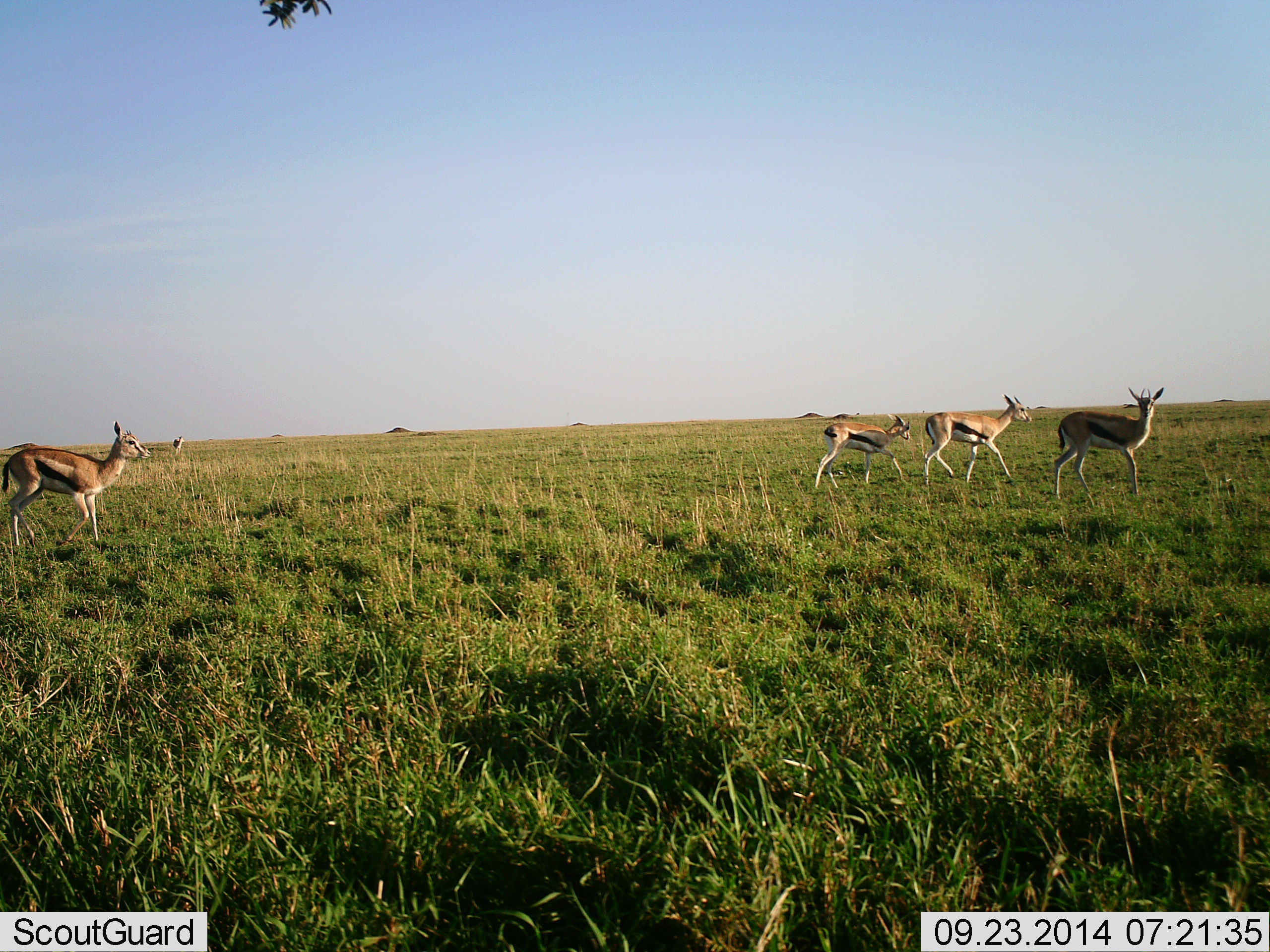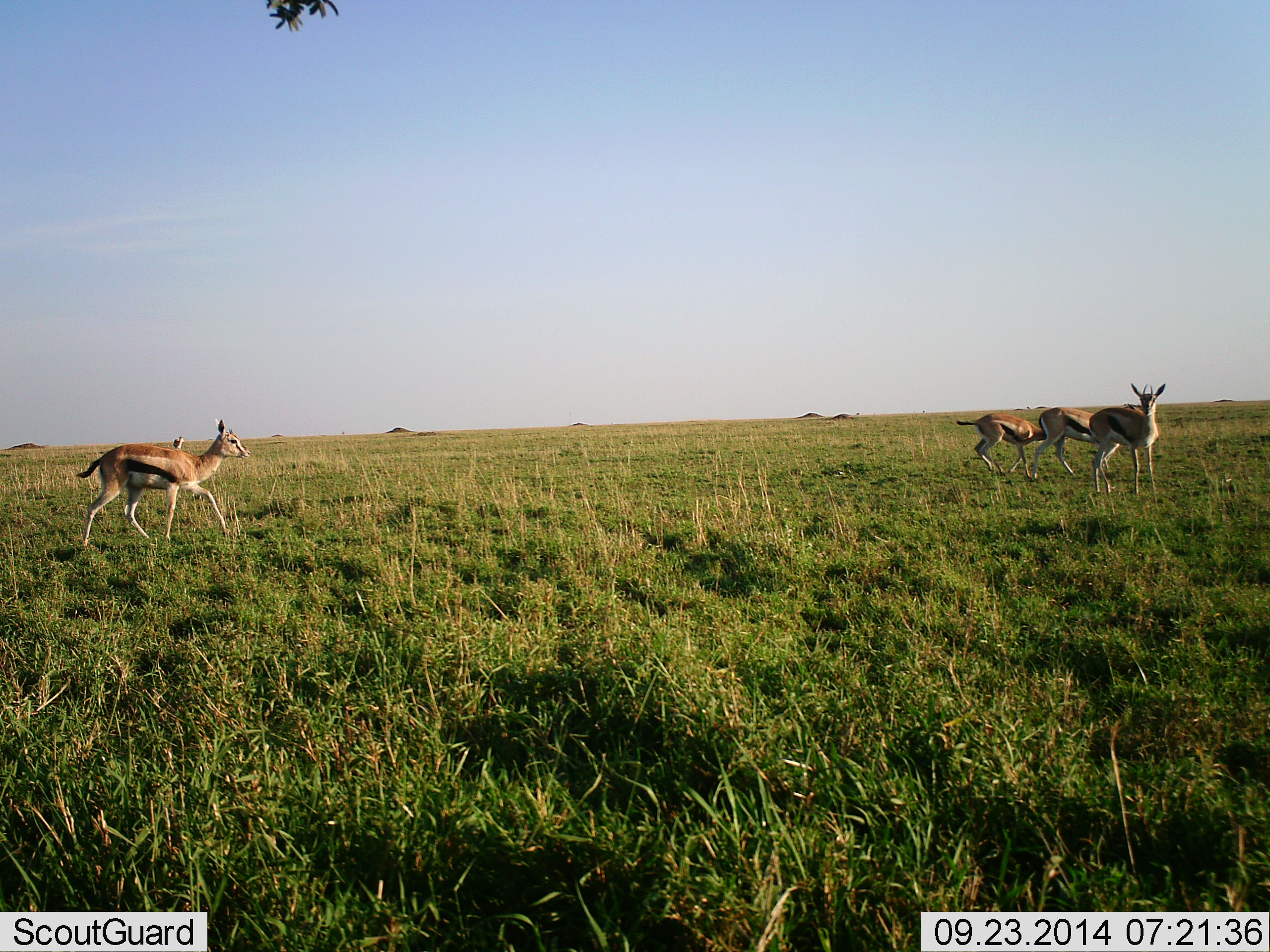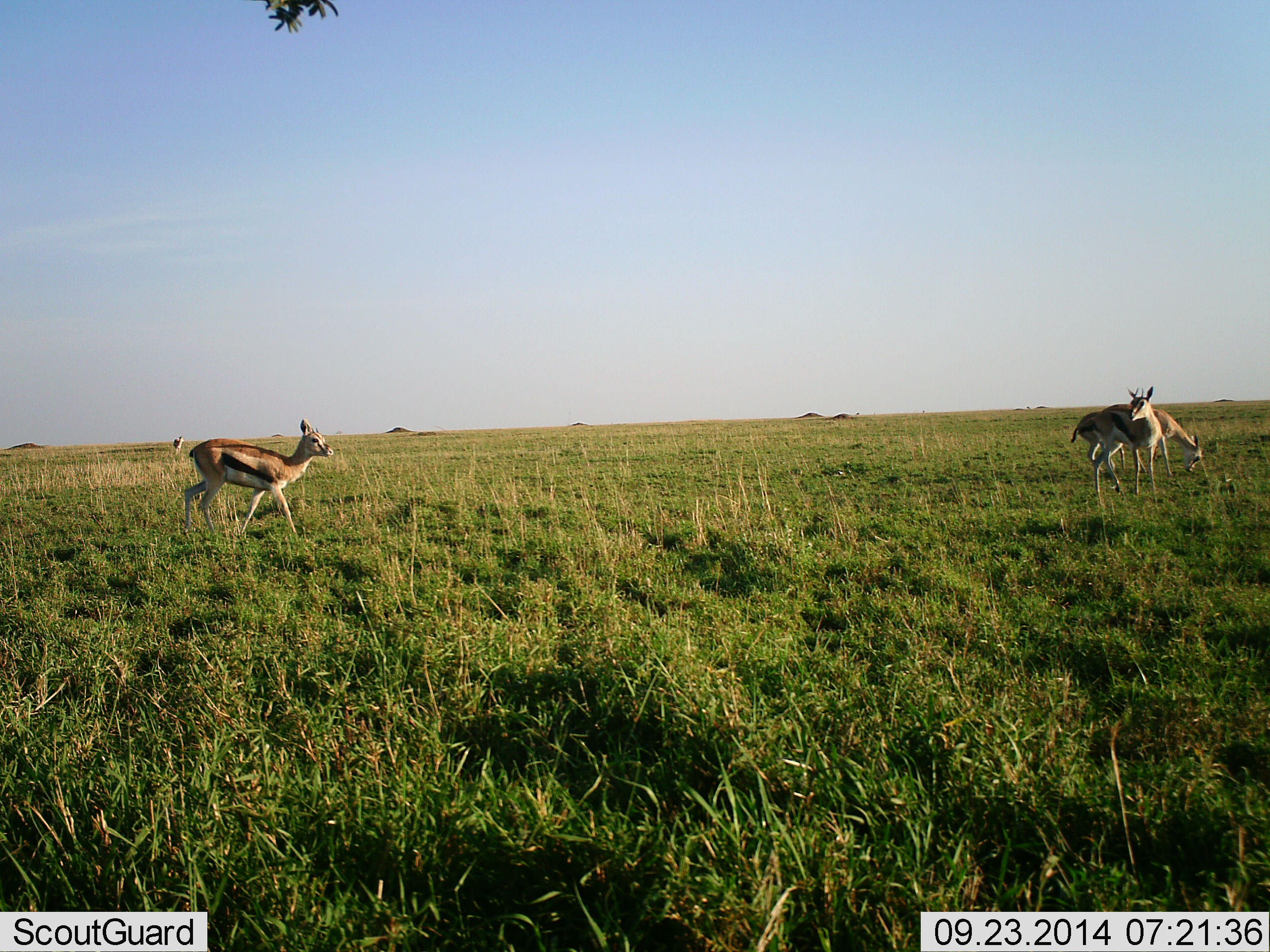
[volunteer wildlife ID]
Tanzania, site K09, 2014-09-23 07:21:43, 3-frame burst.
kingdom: Animalia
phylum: Chordata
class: Mammalia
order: Artiodactyla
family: Bovidae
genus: Eudorcas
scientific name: Eudorcas thomsonii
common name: thomson's gazelle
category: gazellethomsons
Gazellethomsons (thomson's gazelle) (Eudorcas thomsonii), count 5. Behavior (volunteer vote fractions): standing 50%, resting 0%, moving 90%, interacting 0%. Young present (vote fraction): 10%. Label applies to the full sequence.